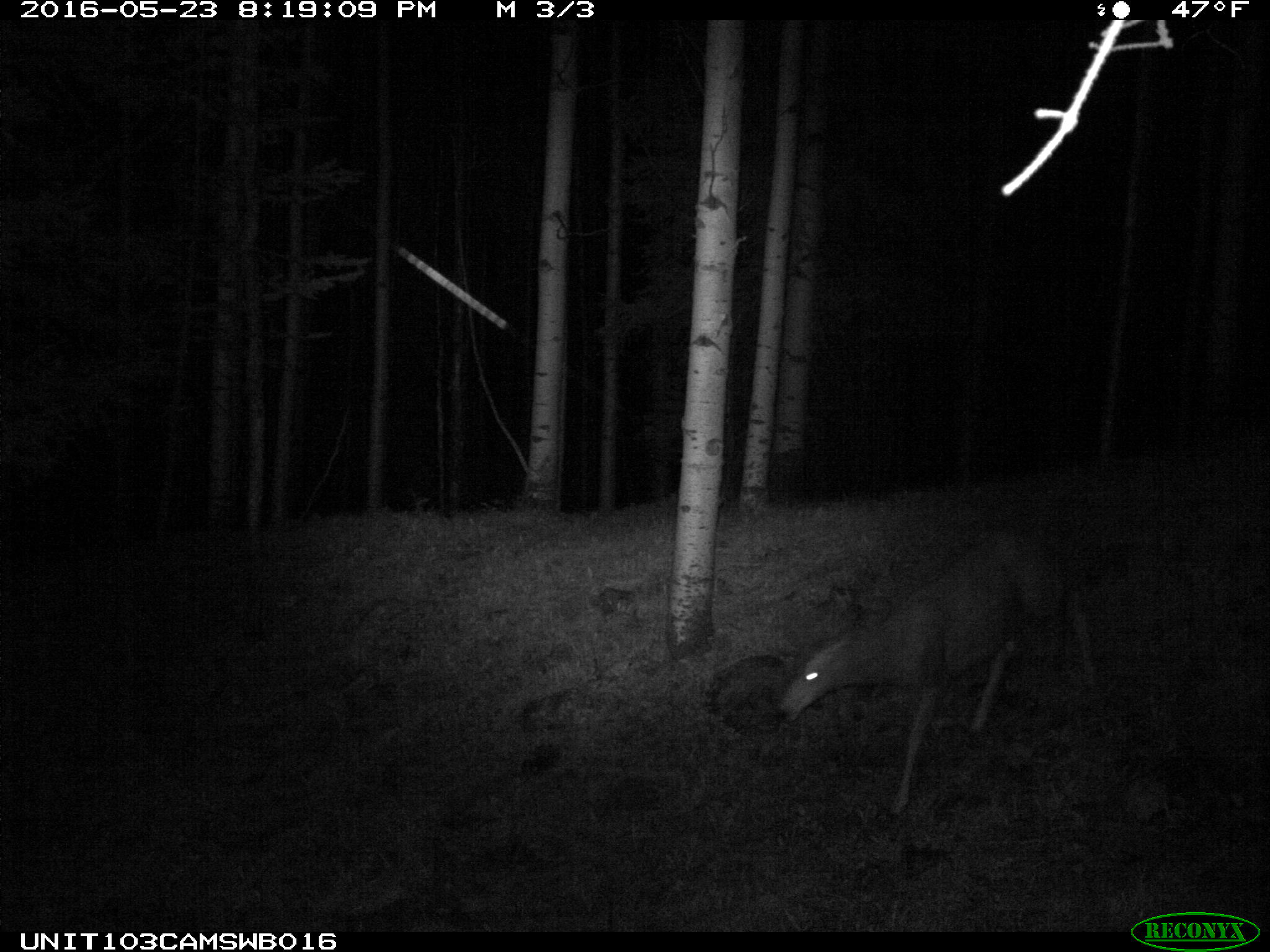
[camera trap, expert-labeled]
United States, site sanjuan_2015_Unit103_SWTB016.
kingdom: Animalia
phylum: Chordata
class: Mammalia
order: Artiodactyla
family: Cervidae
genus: Odocoileus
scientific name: Odocoileus hemionus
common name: mule deer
Odocoileus hemionus (mule deer).